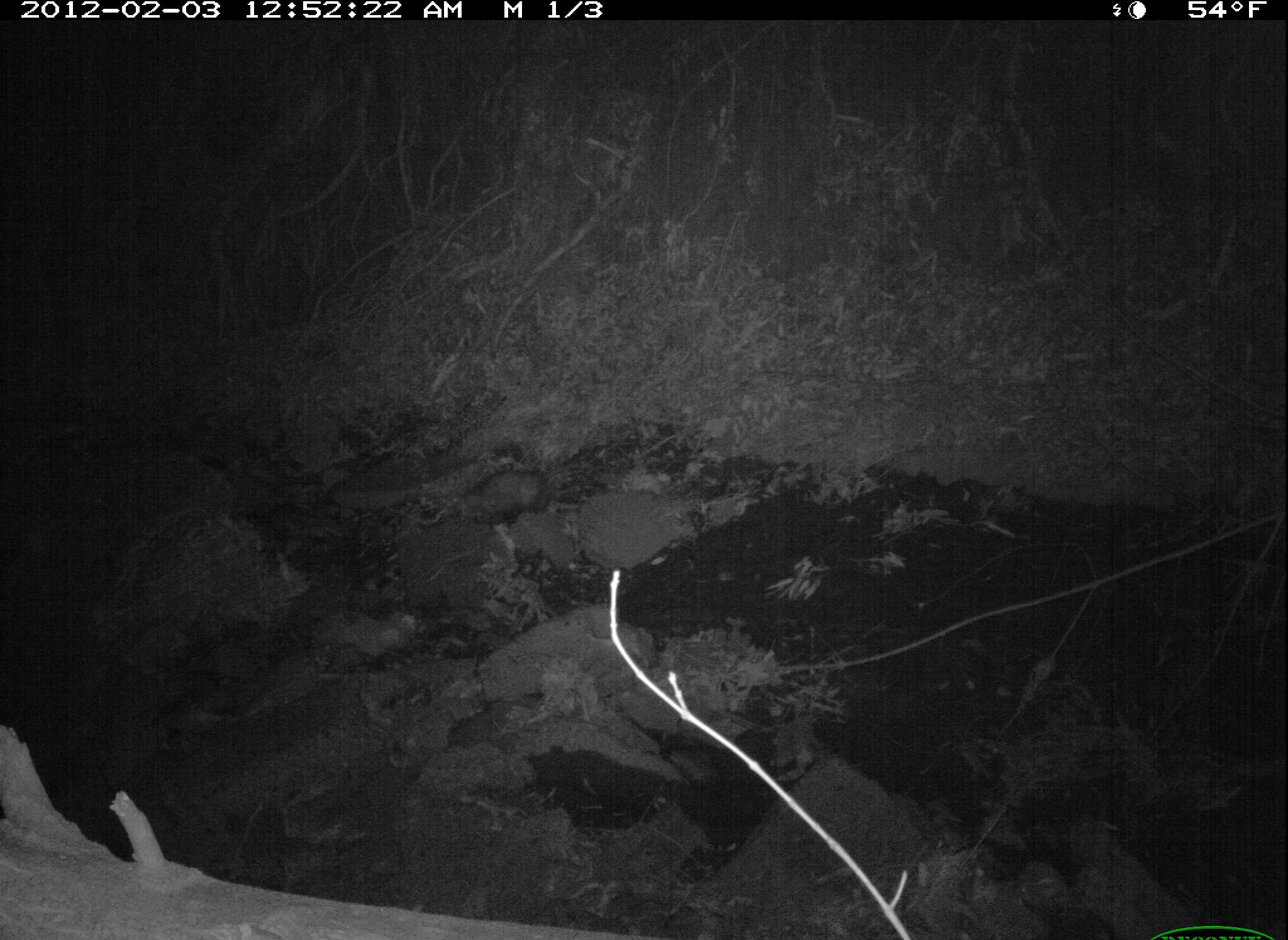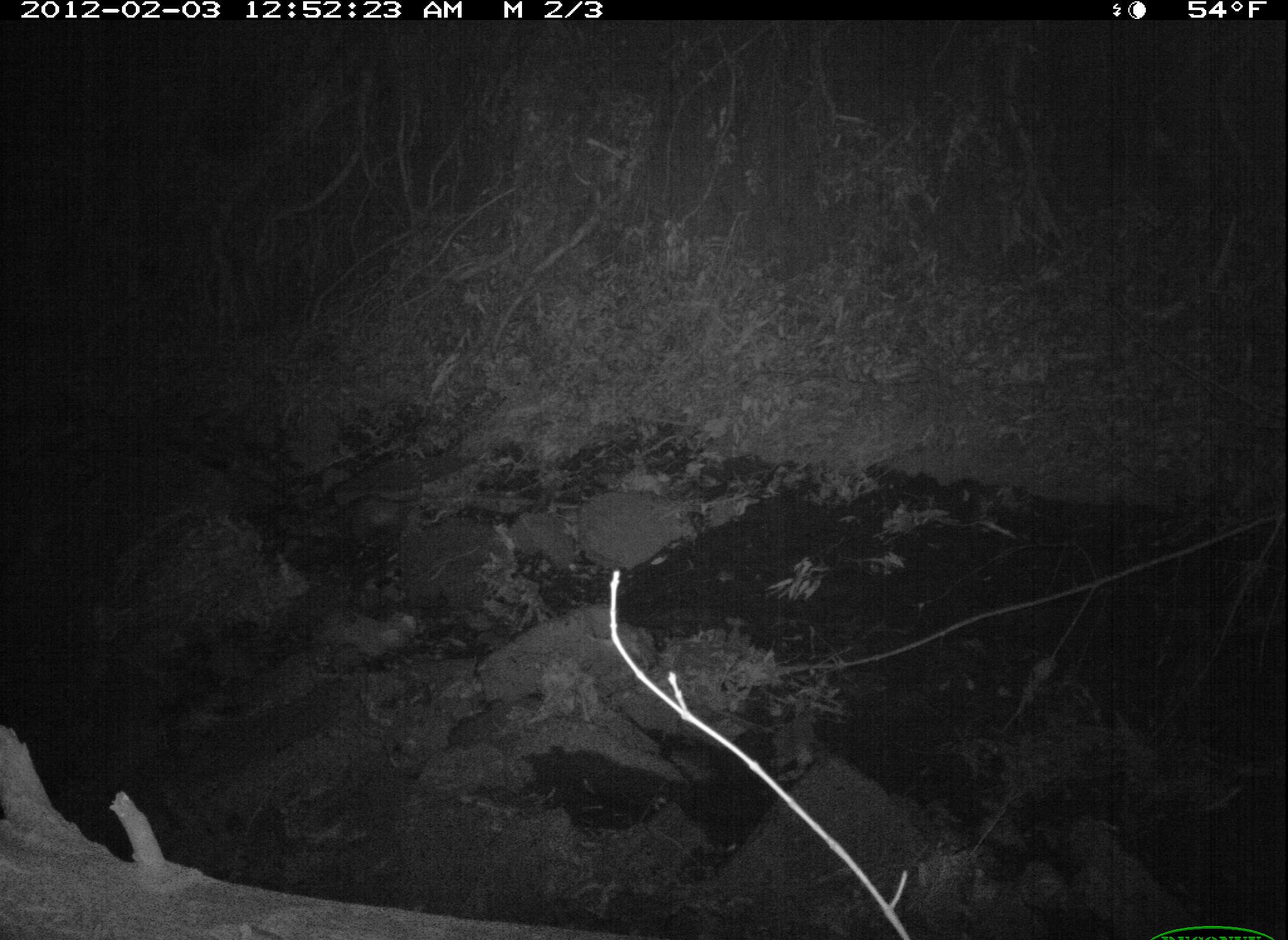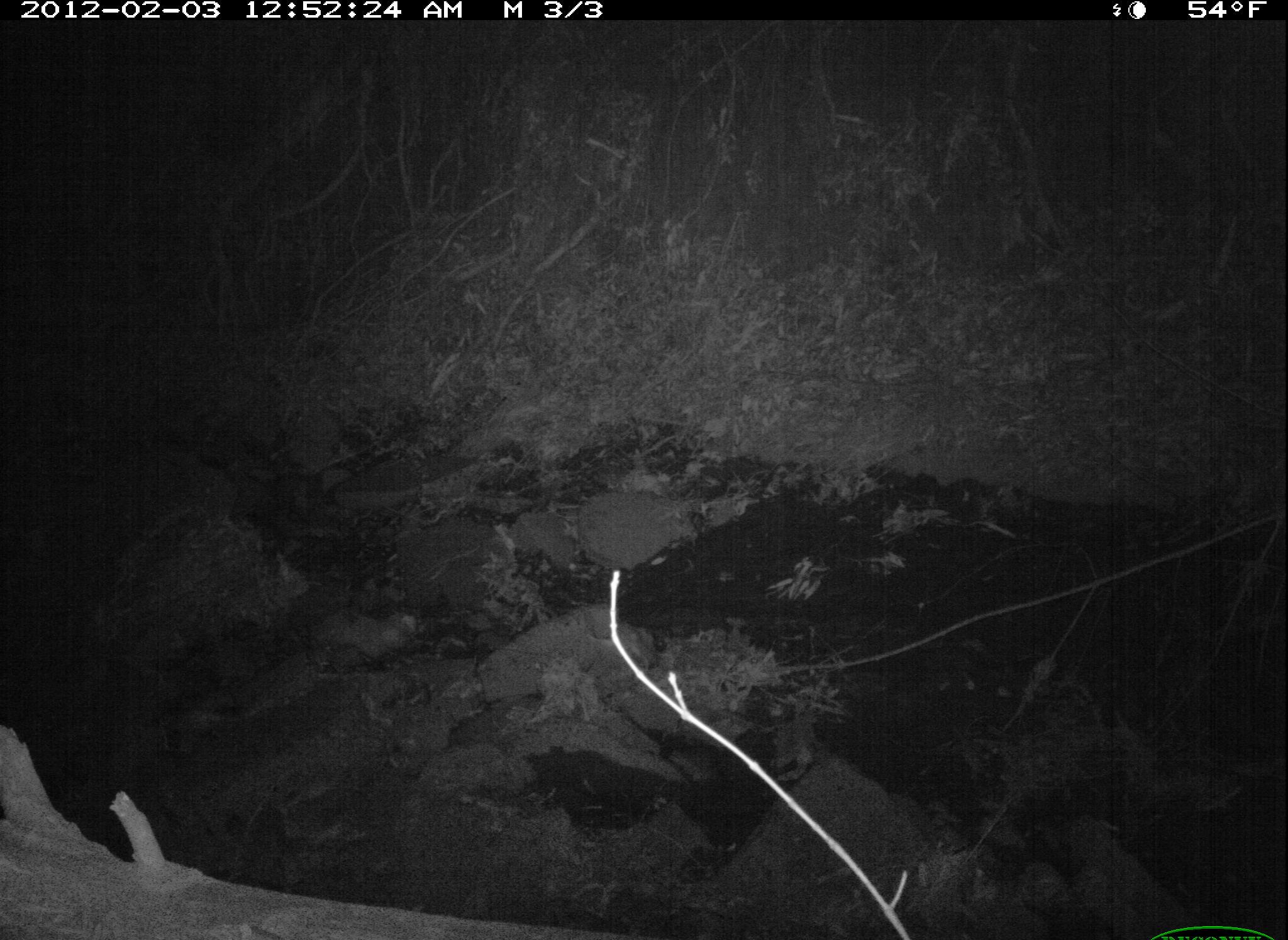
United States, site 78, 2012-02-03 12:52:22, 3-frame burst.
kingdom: Animalia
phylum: Chordata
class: Mammalia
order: Didelphimorphia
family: Didelphidae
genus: Didelphis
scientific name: Didelphis virginiana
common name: virginia opossum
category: opossum